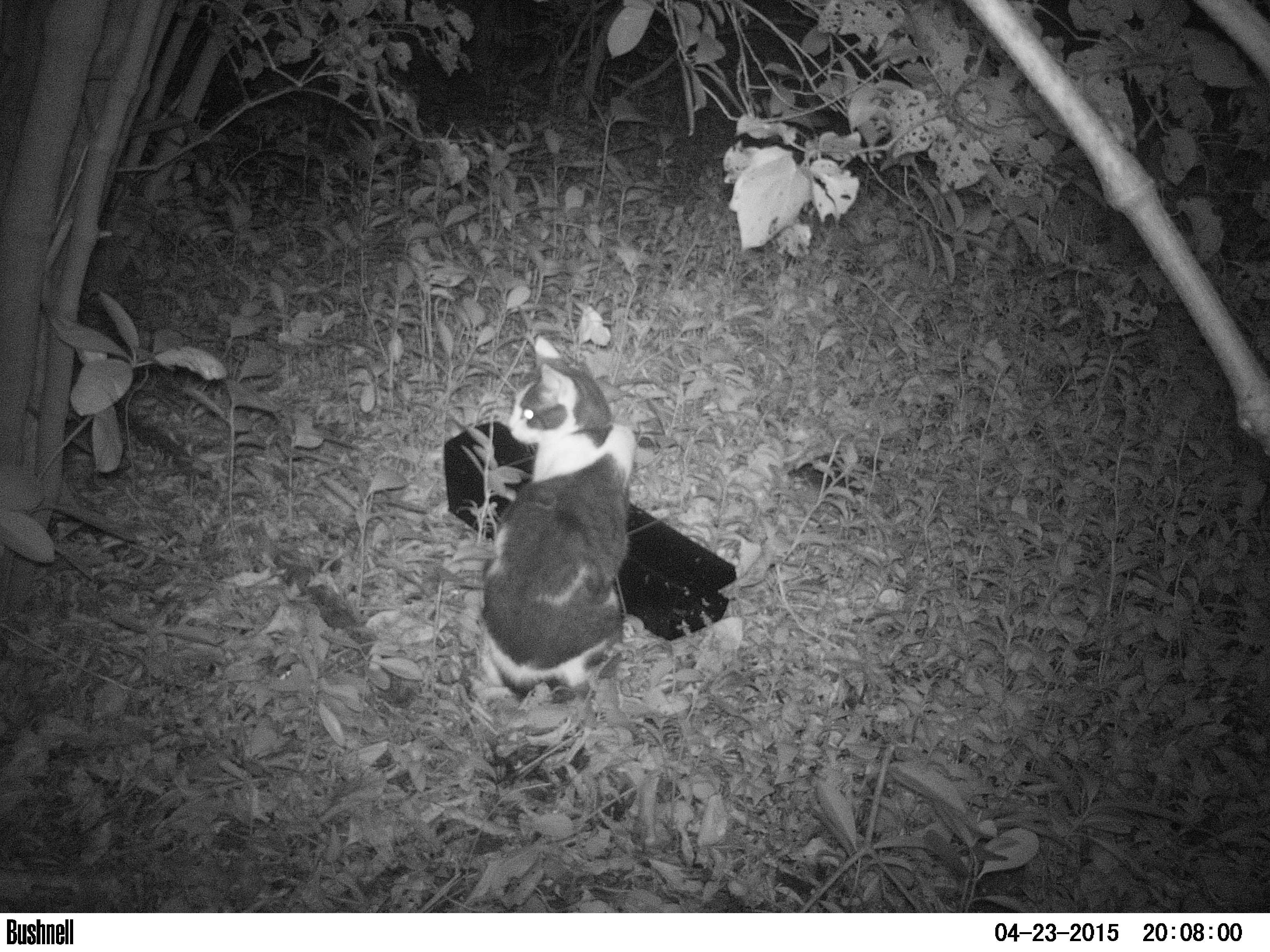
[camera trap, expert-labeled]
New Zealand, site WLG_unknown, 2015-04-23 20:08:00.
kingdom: Animalia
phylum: Chordata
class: Mammalia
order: Carnivora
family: Felidae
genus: Felis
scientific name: Felis catus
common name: domestic cat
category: cat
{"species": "cat (domestic cat) (Felis catus)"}